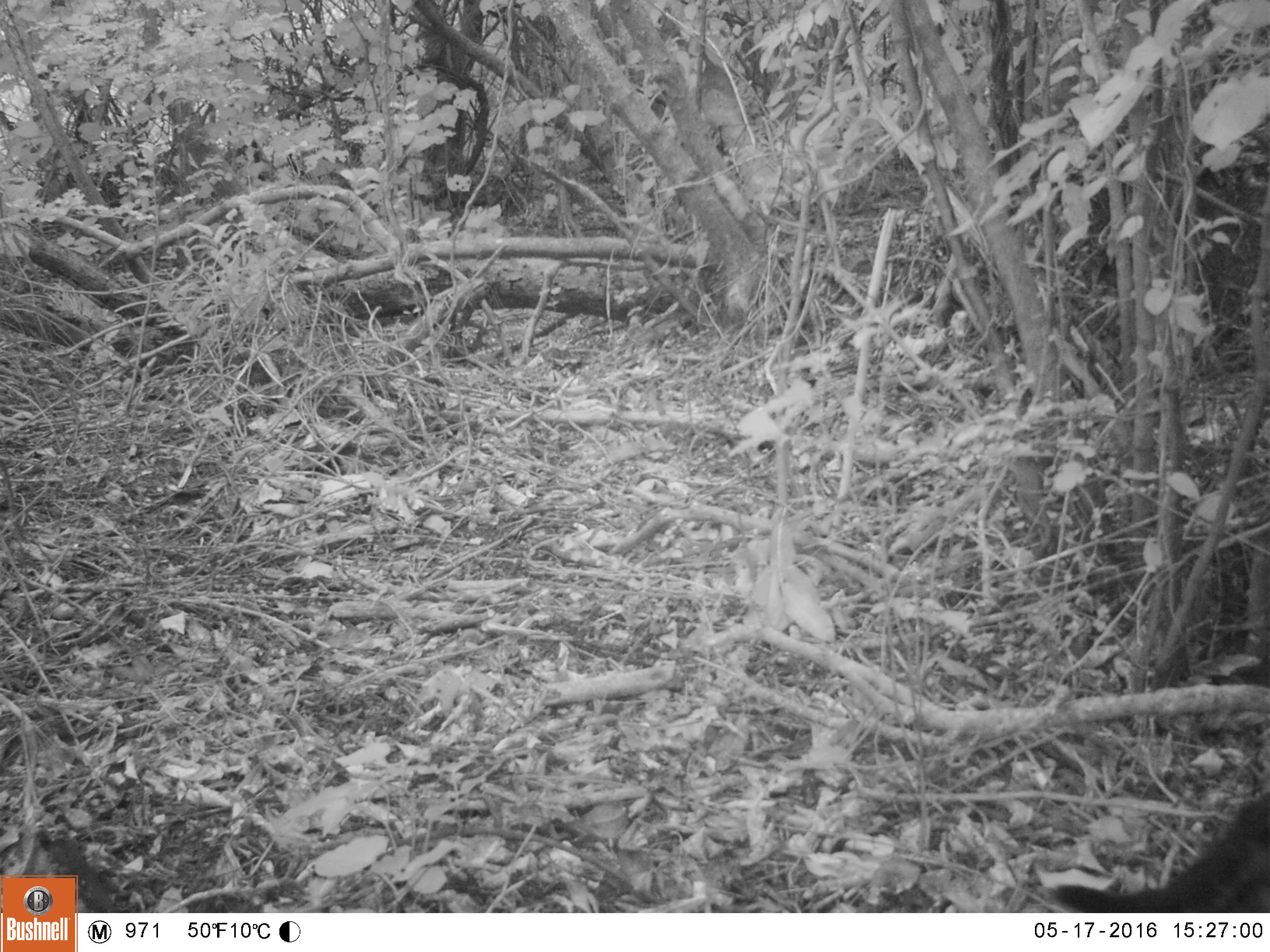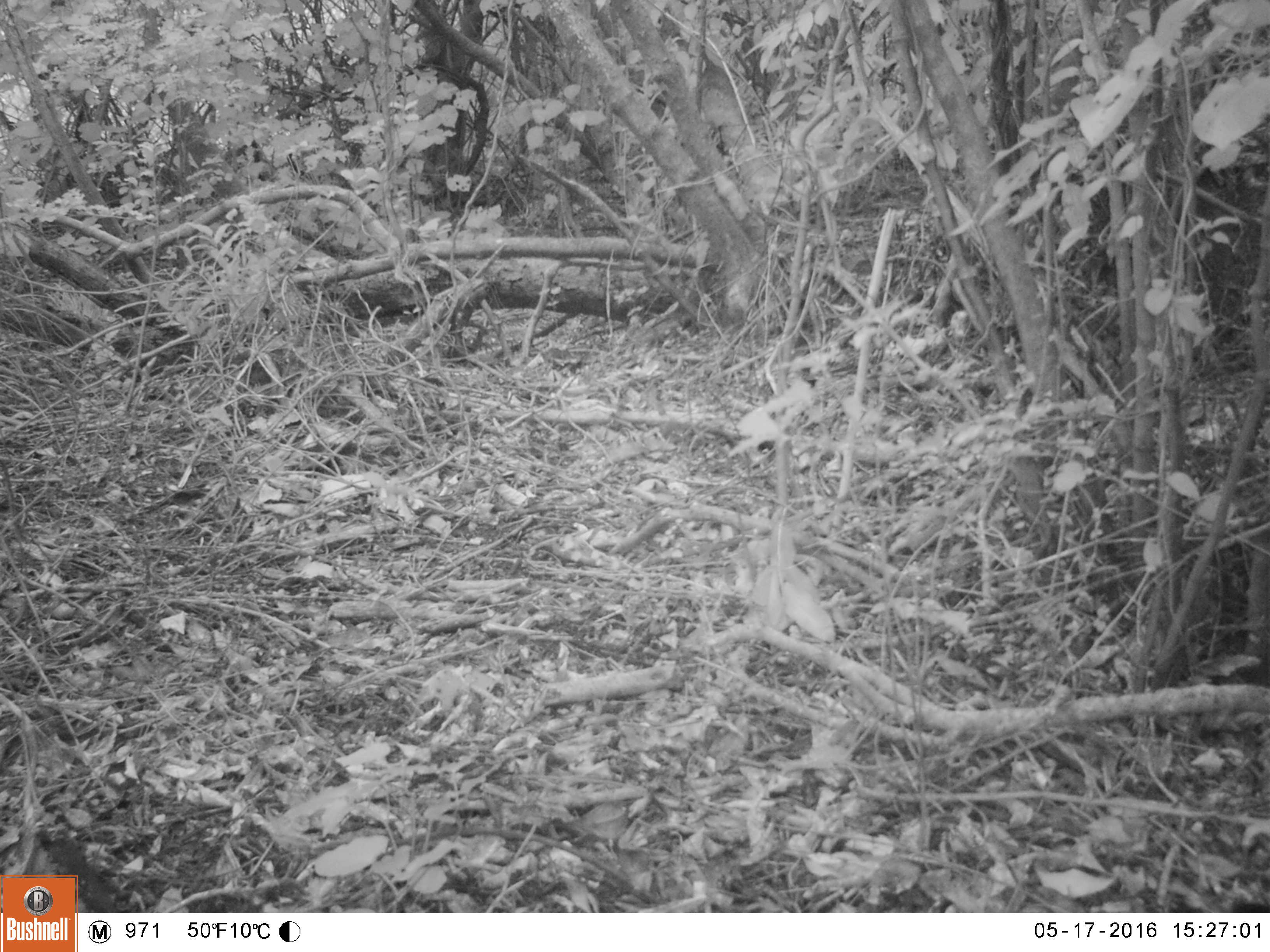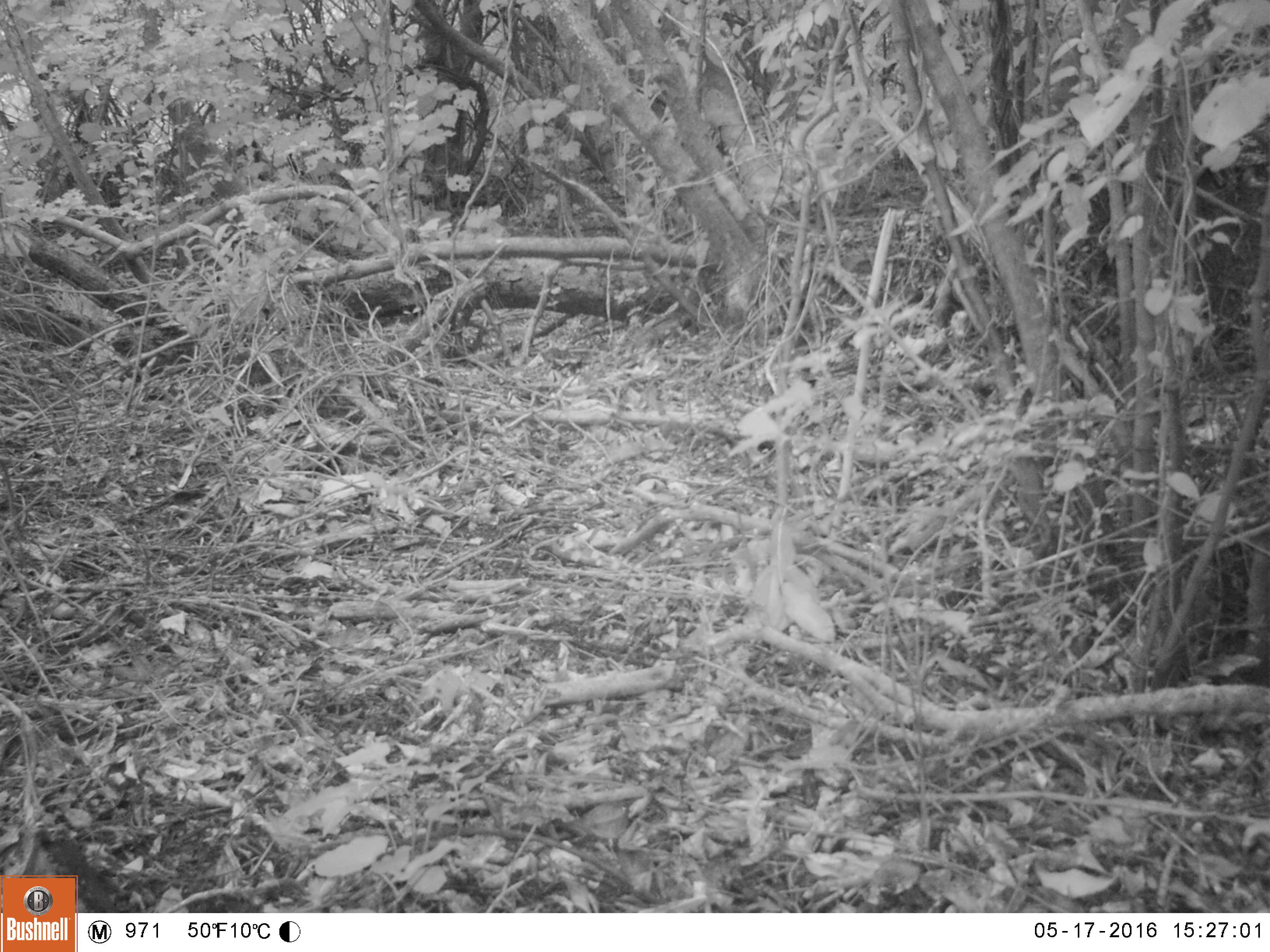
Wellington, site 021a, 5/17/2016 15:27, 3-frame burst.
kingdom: Animalia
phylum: Chordata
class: Aves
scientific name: Aves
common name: bird